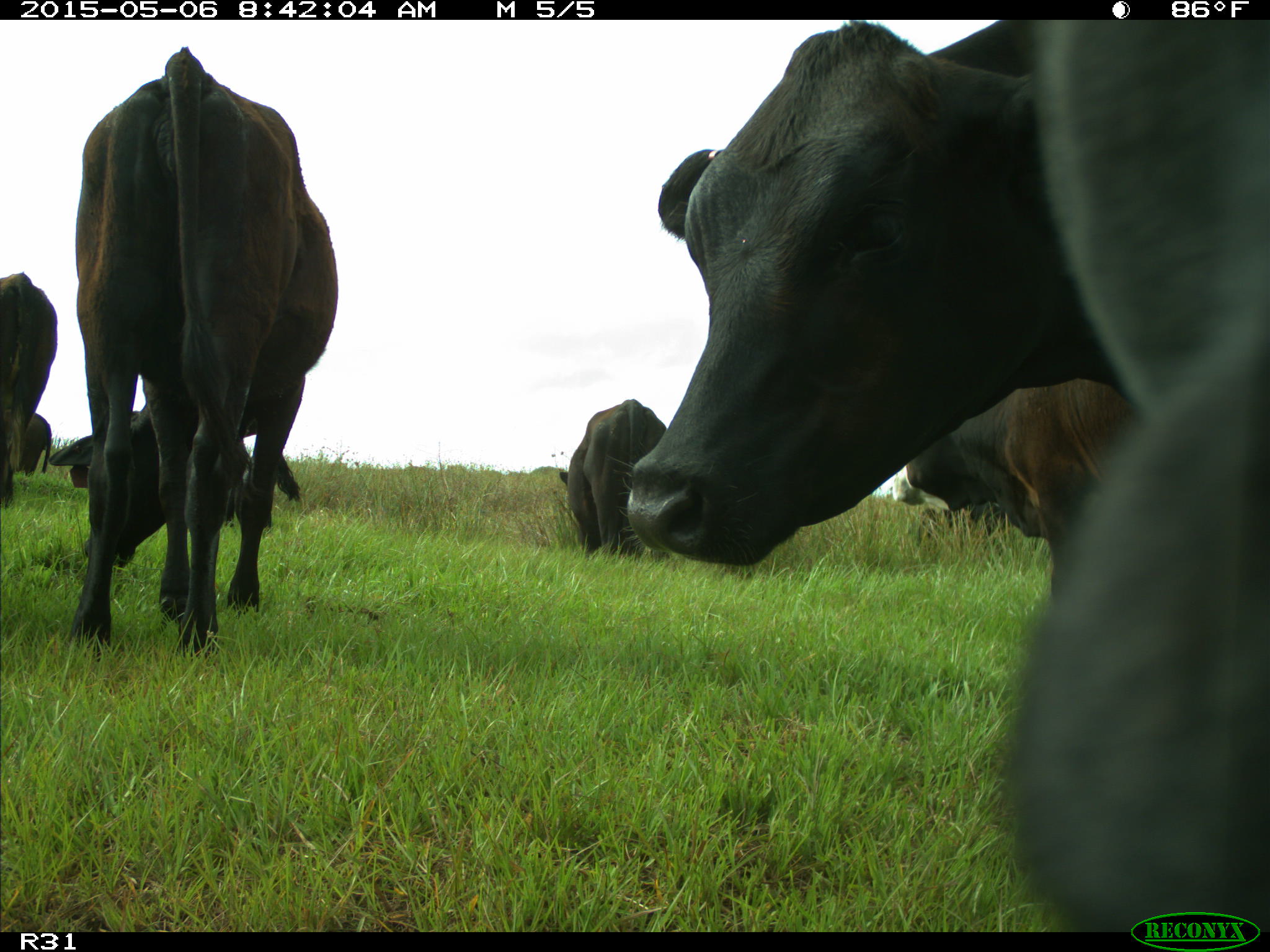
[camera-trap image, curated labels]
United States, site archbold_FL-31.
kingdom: Animalia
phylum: Chordata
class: Mammalia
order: Artiodactyla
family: Bovidae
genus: Bos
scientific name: Bos taurus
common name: domestic cow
Bos taurus (domestic cow).